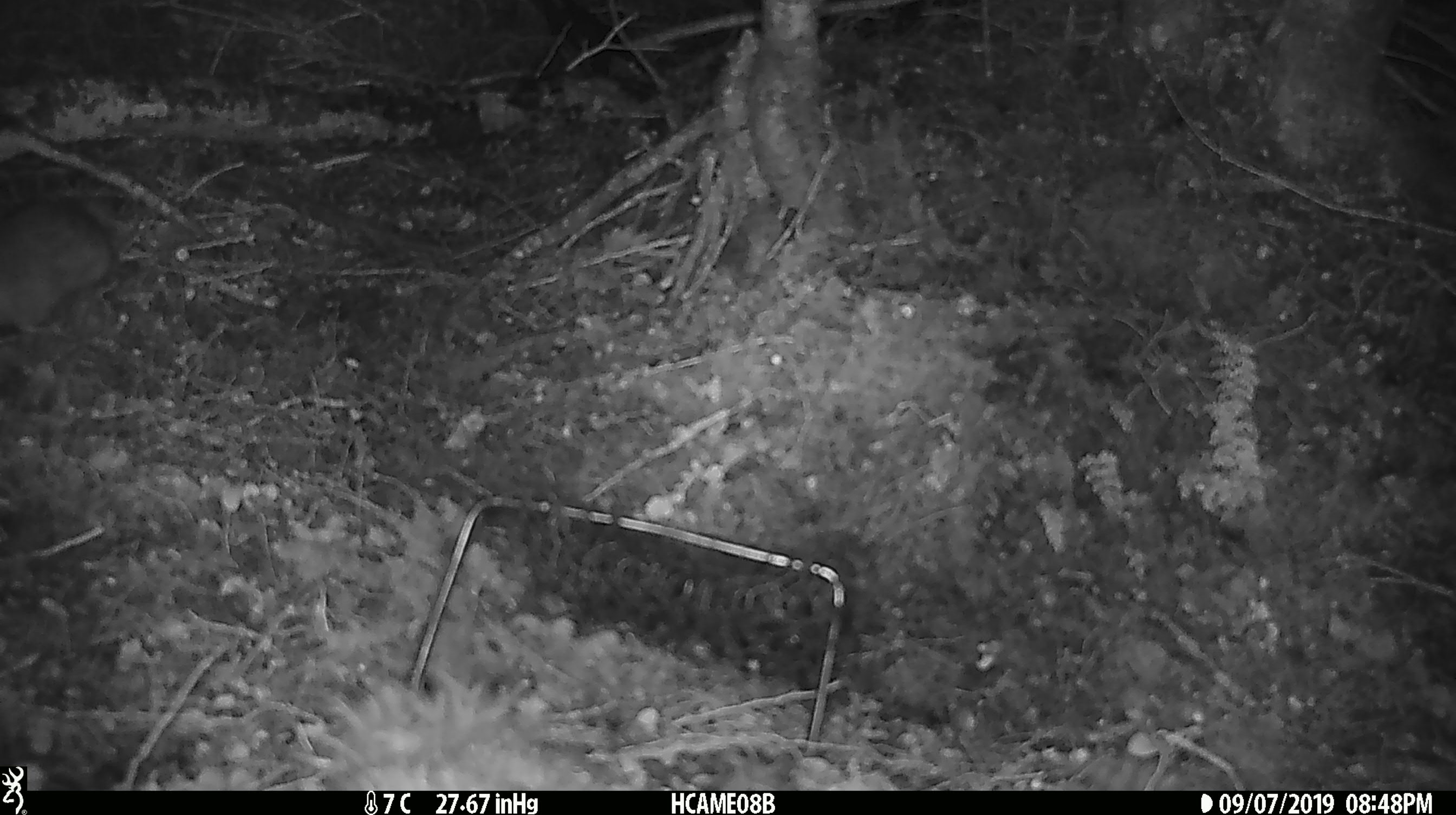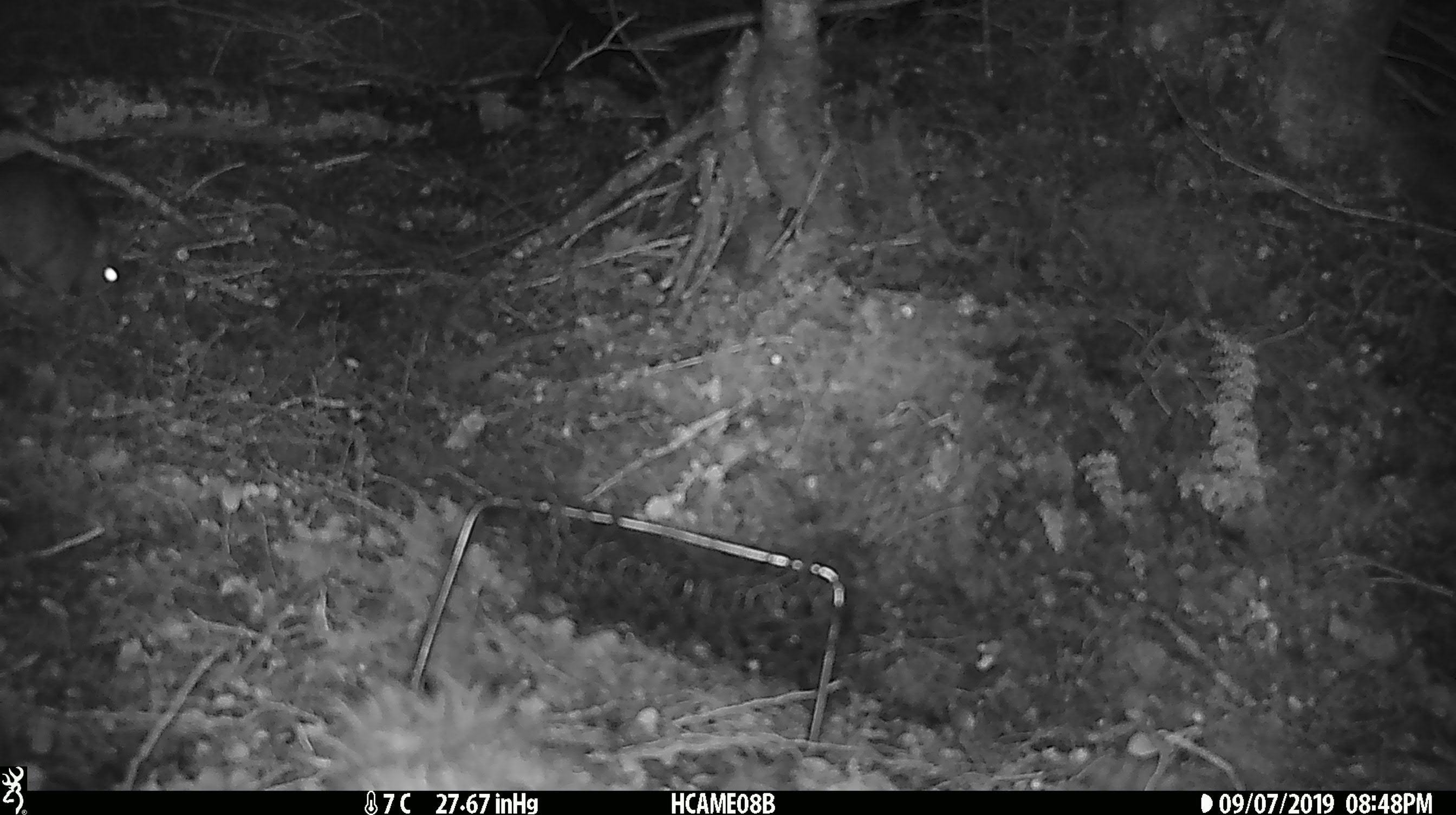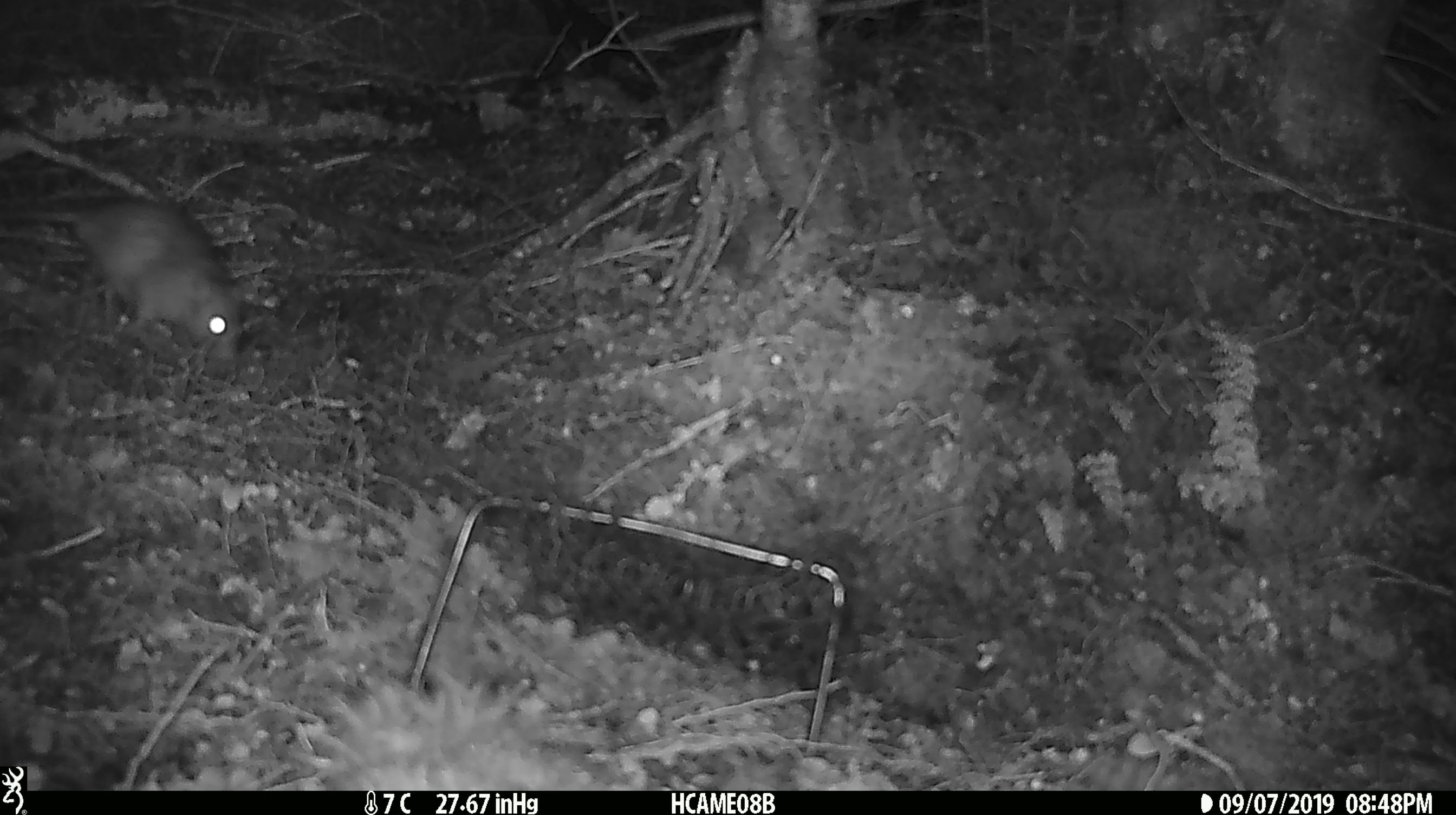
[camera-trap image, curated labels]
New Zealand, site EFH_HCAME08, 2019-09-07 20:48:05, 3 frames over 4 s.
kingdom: Animalia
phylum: Chordata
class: Mammalia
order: Rodentia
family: Muridae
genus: Rattus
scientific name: Rattus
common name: rat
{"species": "rat (Rattus)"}